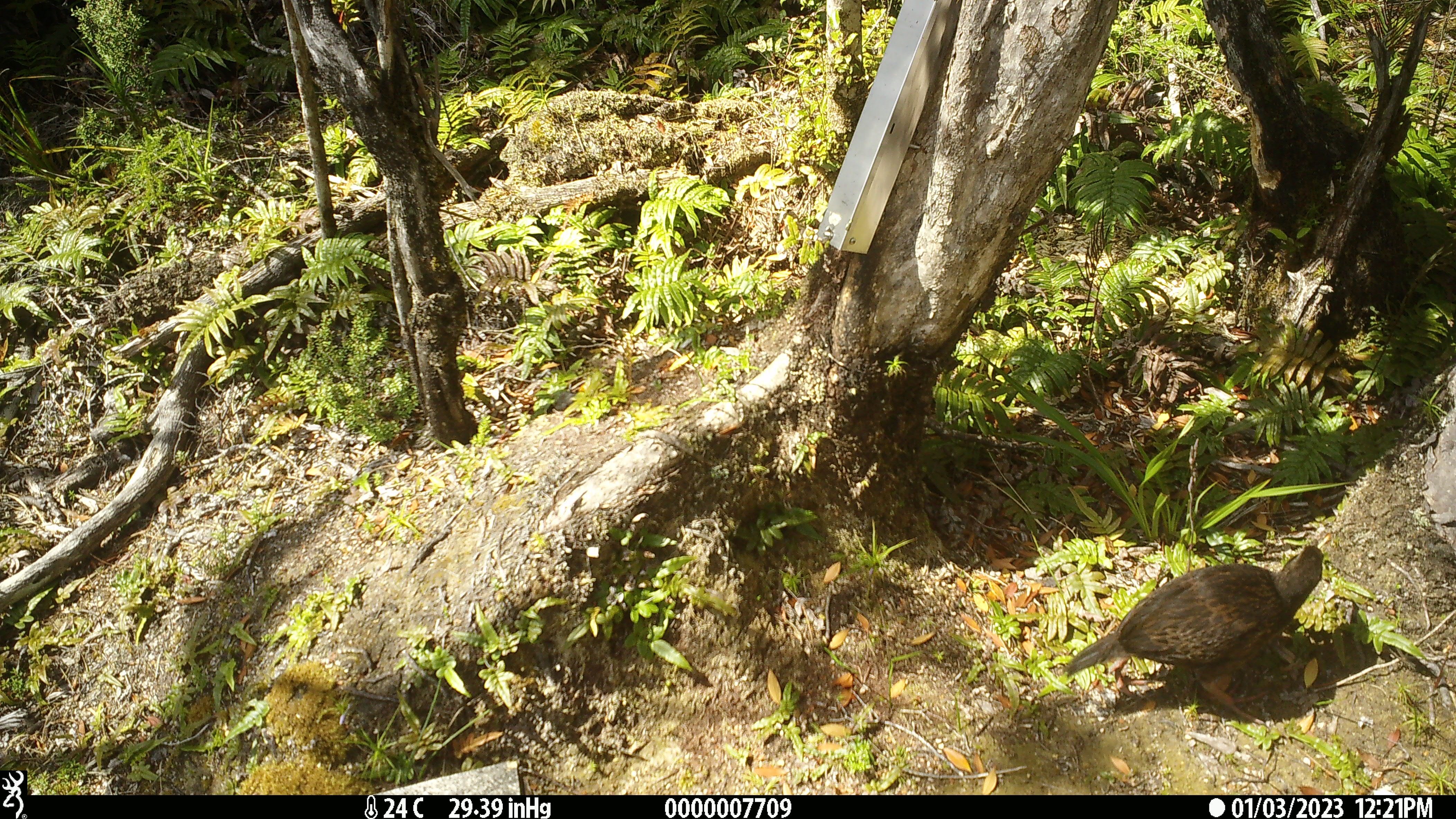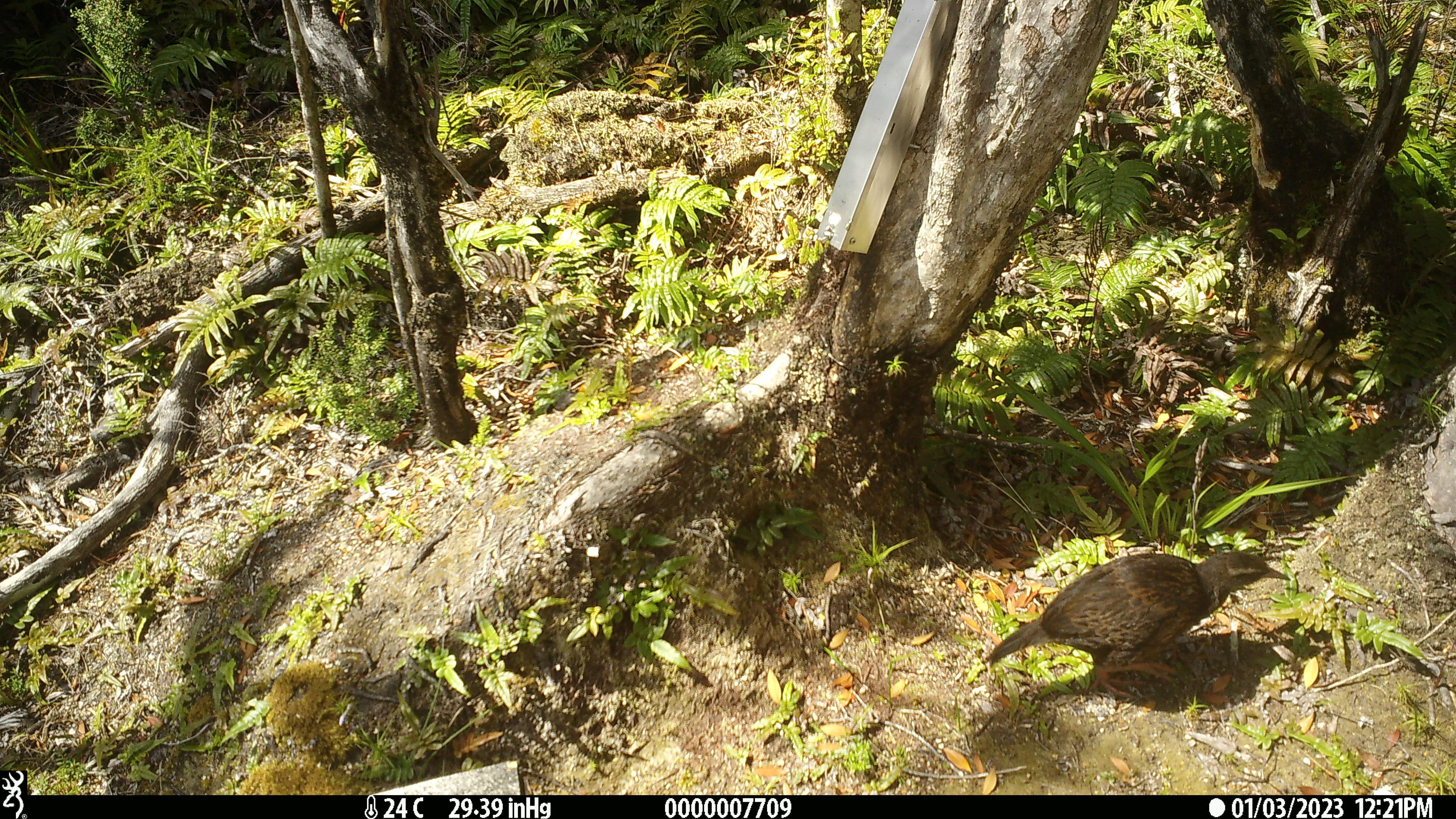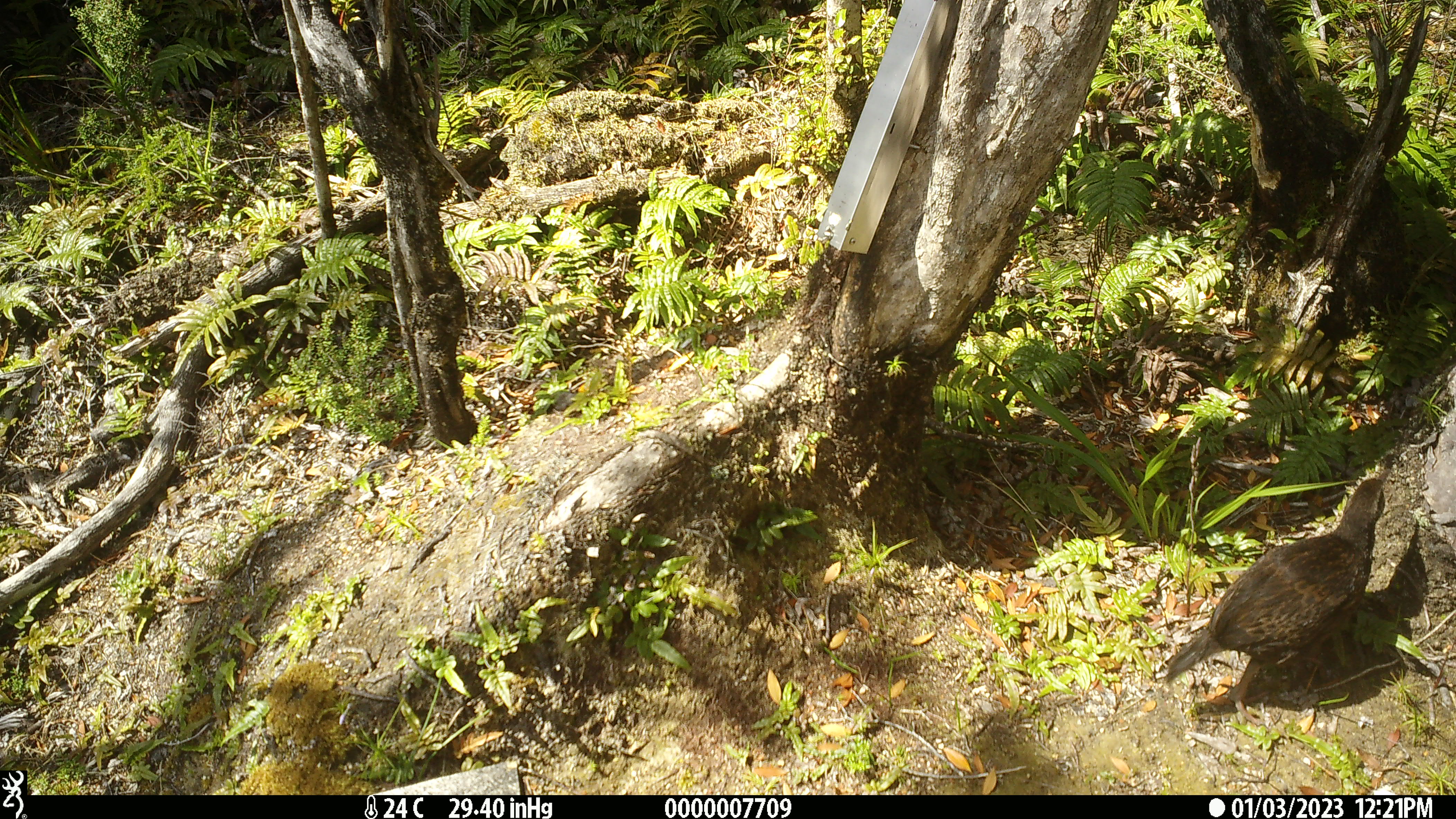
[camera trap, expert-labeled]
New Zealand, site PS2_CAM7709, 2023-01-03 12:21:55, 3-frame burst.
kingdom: Animalia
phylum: Chordata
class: Aves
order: Gruiformes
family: Rallidae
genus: Gallirallus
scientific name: Gallirallus australis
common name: weka